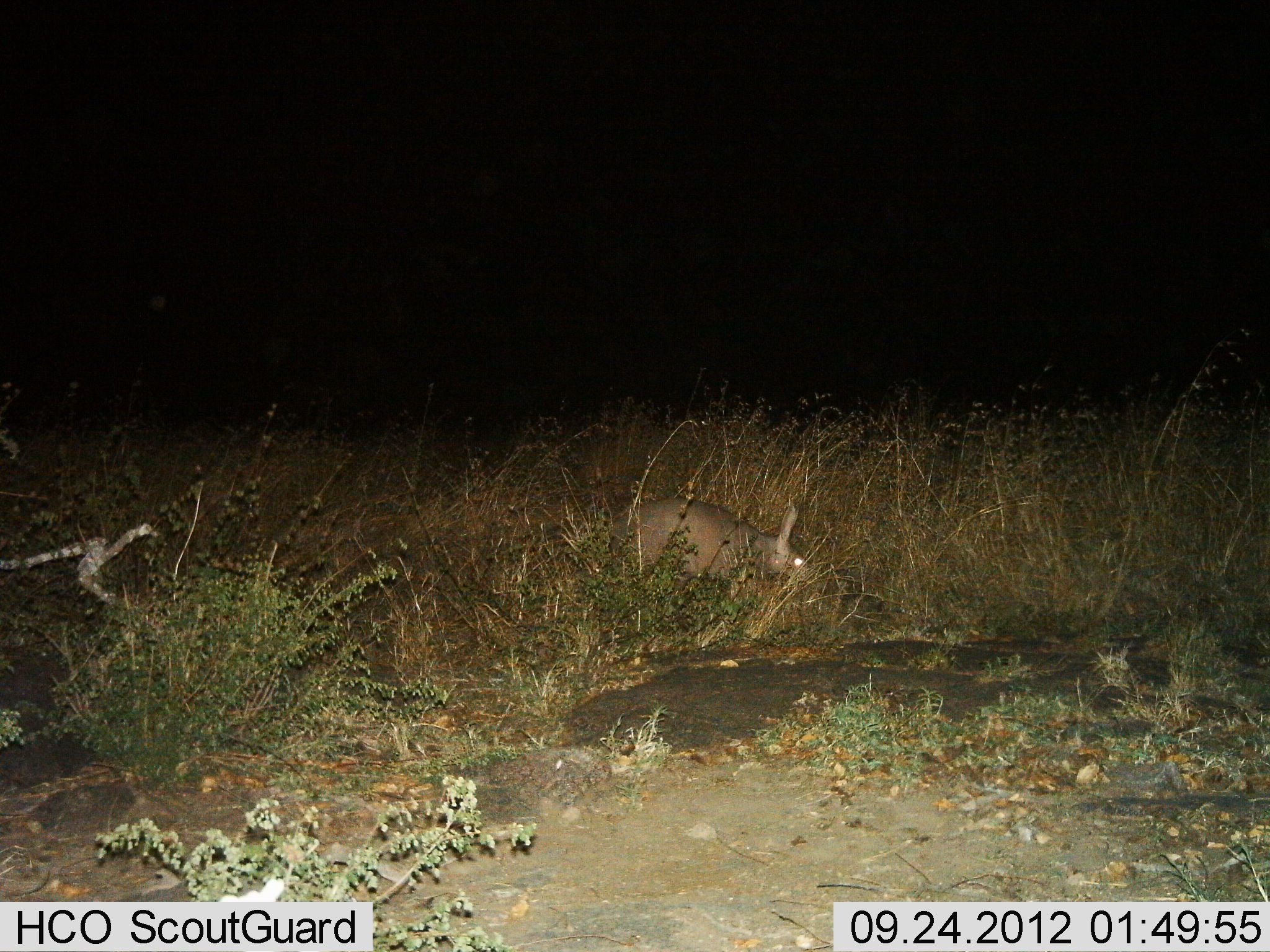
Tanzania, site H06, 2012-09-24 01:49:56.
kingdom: Animalia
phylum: Chordata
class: Mammalia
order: Tubulidentata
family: Orycteropodidae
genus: Orycteropus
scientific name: Orycteropus afer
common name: aardvark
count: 1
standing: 40%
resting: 0%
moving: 50%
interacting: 0%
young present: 0%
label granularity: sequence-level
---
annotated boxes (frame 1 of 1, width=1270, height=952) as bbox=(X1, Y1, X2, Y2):
animal: bbox=(595, 495, 812, 584)